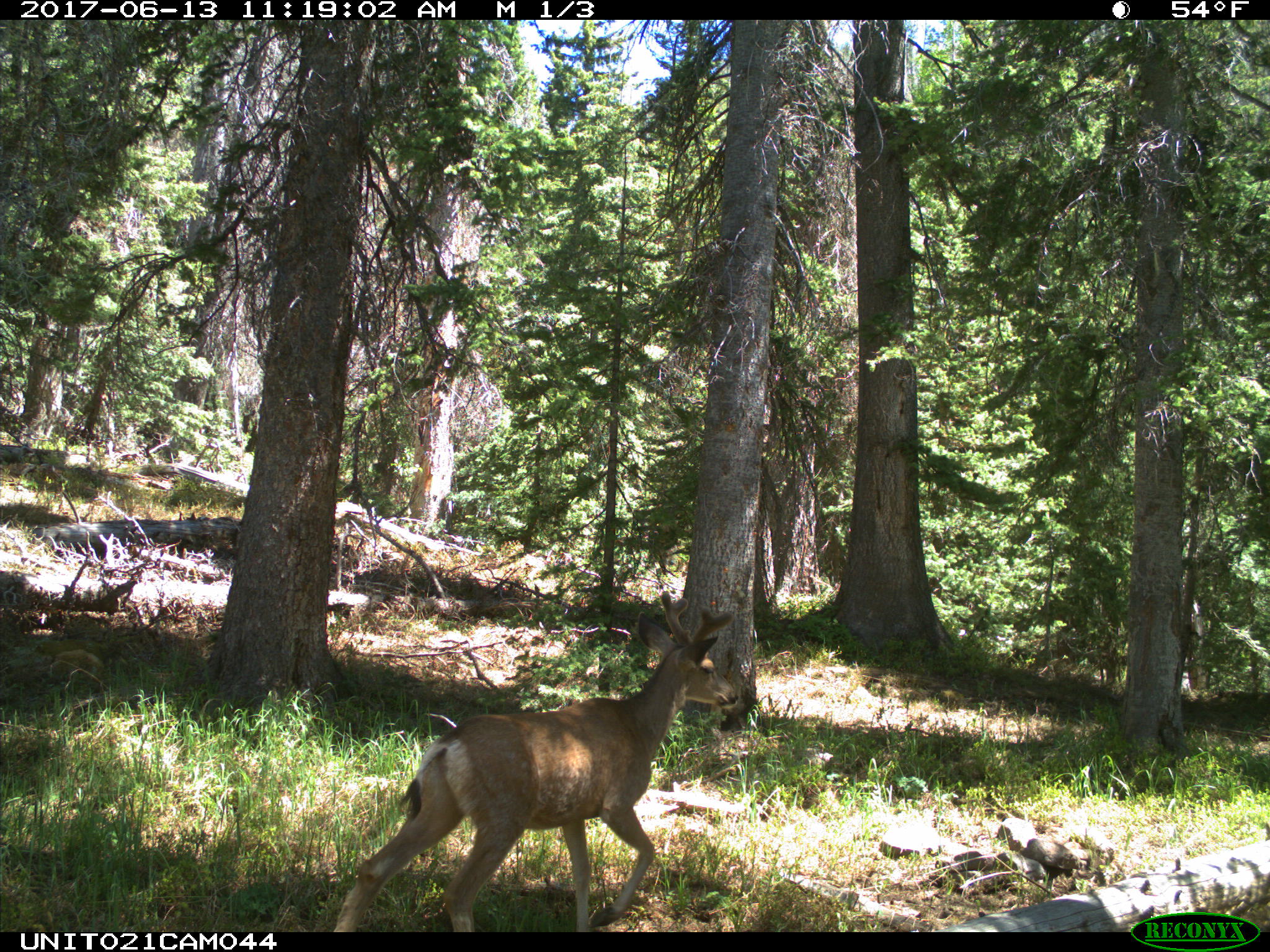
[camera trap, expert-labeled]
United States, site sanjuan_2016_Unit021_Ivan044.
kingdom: Animalia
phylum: Chordata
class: Mammalia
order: Artiodactyla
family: Cervidae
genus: Odocoileus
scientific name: Odocoileus hemionus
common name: mule deer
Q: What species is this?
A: Odocoileus hemionus (mule deer).